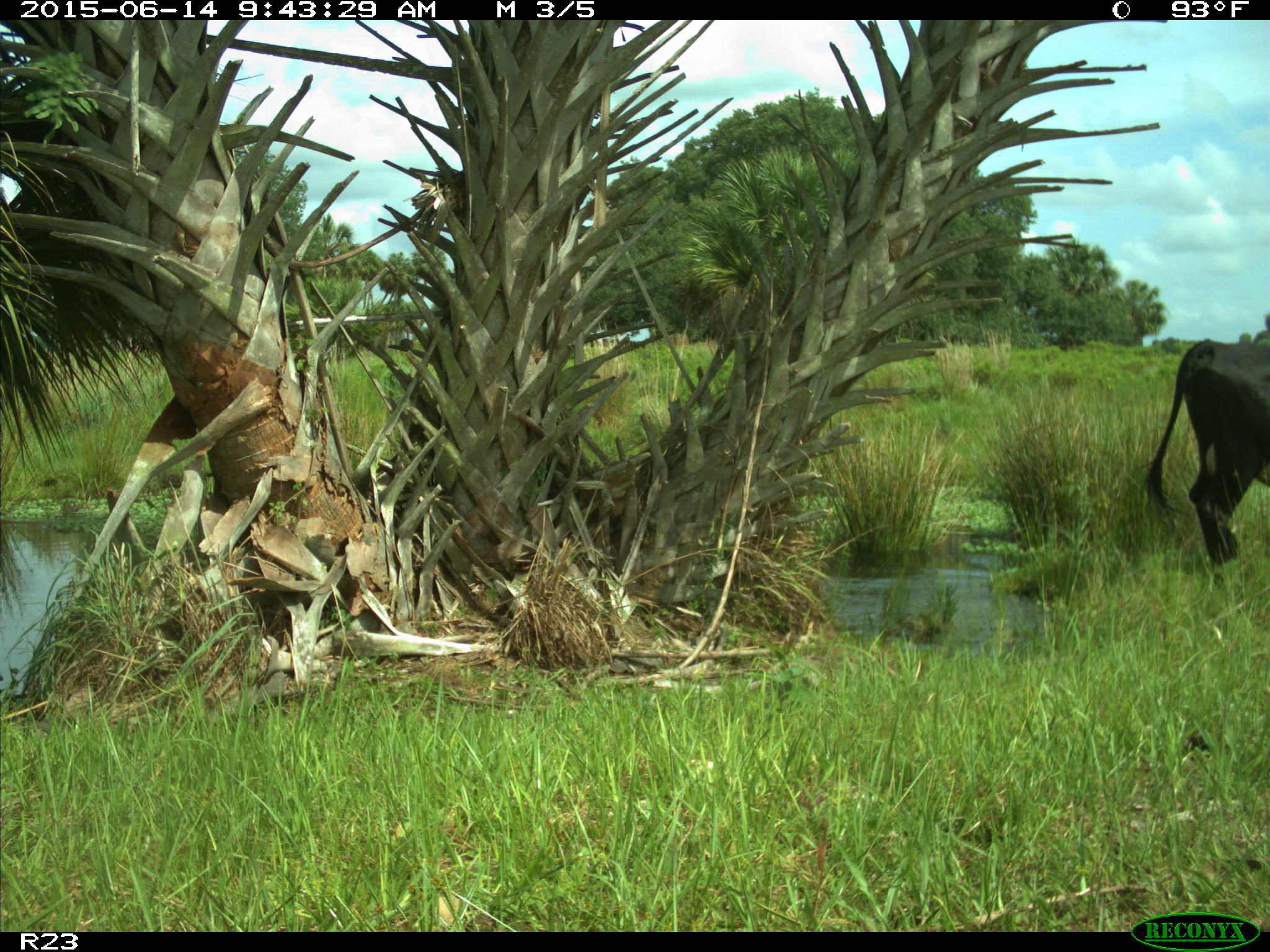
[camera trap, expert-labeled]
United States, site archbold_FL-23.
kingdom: Animalia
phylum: Chordata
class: Mammalia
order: Artiodactyla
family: Bovidae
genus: Bos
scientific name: Bos taurus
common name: domestic cow